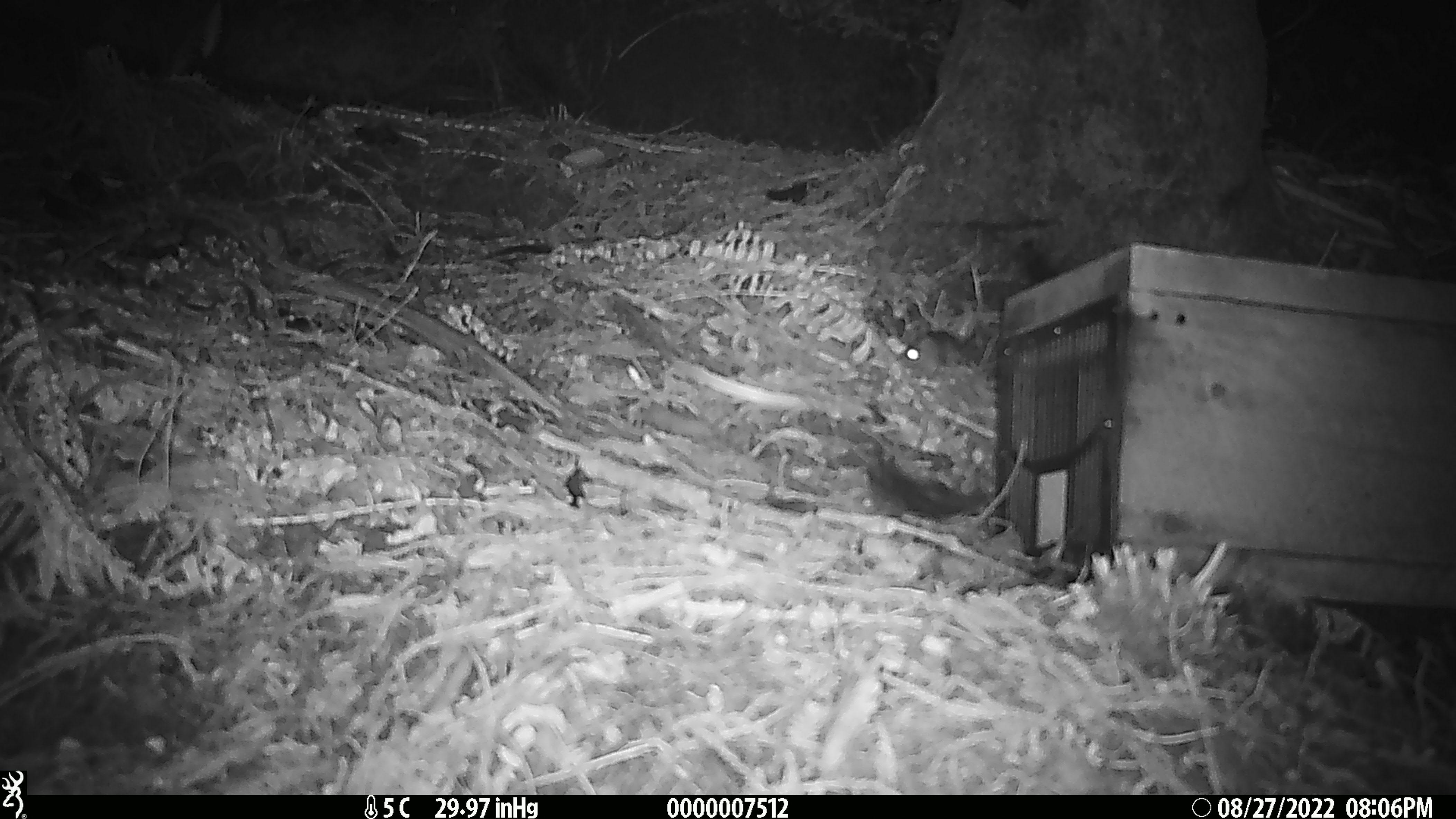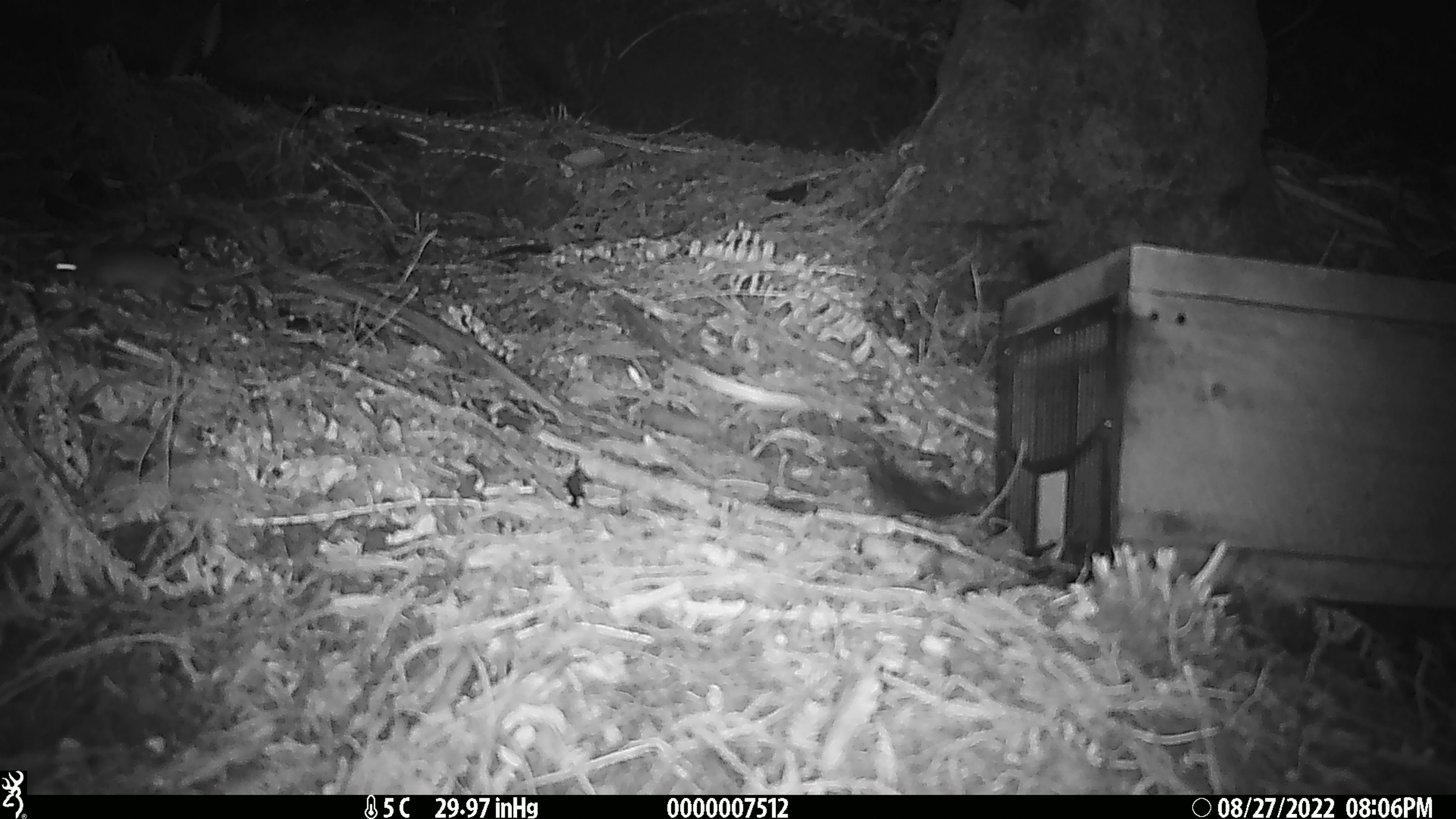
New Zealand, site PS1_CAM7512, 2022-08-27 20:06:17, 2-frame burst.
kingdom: Animalia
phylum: Chordata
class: Mammalia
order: Rodentia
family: Muridae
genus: Mus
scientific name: Mus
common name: mouse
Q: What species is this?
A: Mouse (Mus).